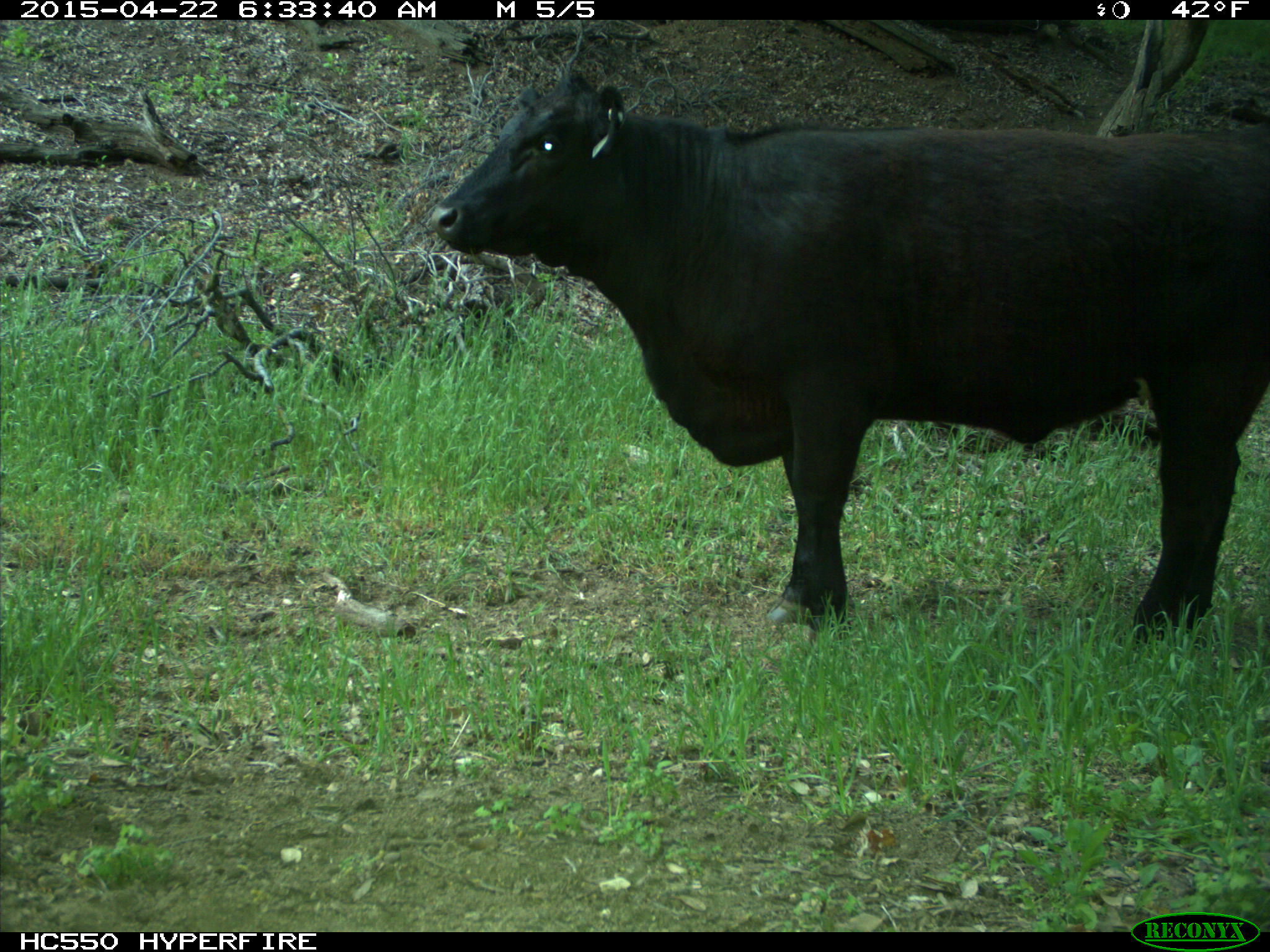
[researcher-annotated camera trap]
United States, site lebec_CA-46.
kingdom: Animalia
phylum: Chordata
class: Mammalia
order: Artiodactyla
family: Bovidae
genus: Bos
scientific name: Bos taurus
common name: domestic cow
Bos taurus (domestic cow).